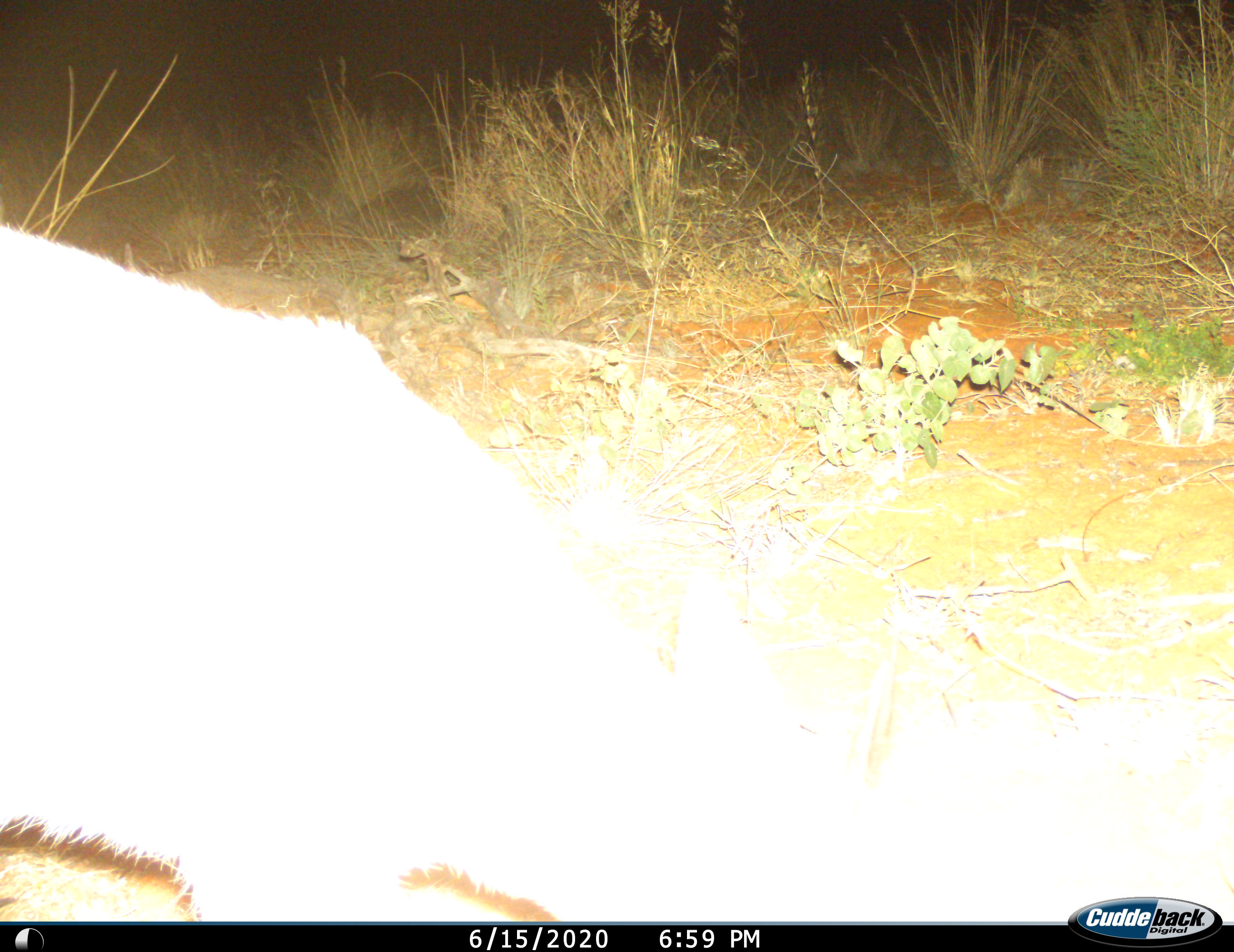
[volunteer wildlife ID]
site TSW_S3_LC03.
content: unidentified animal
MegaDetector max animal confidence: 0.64